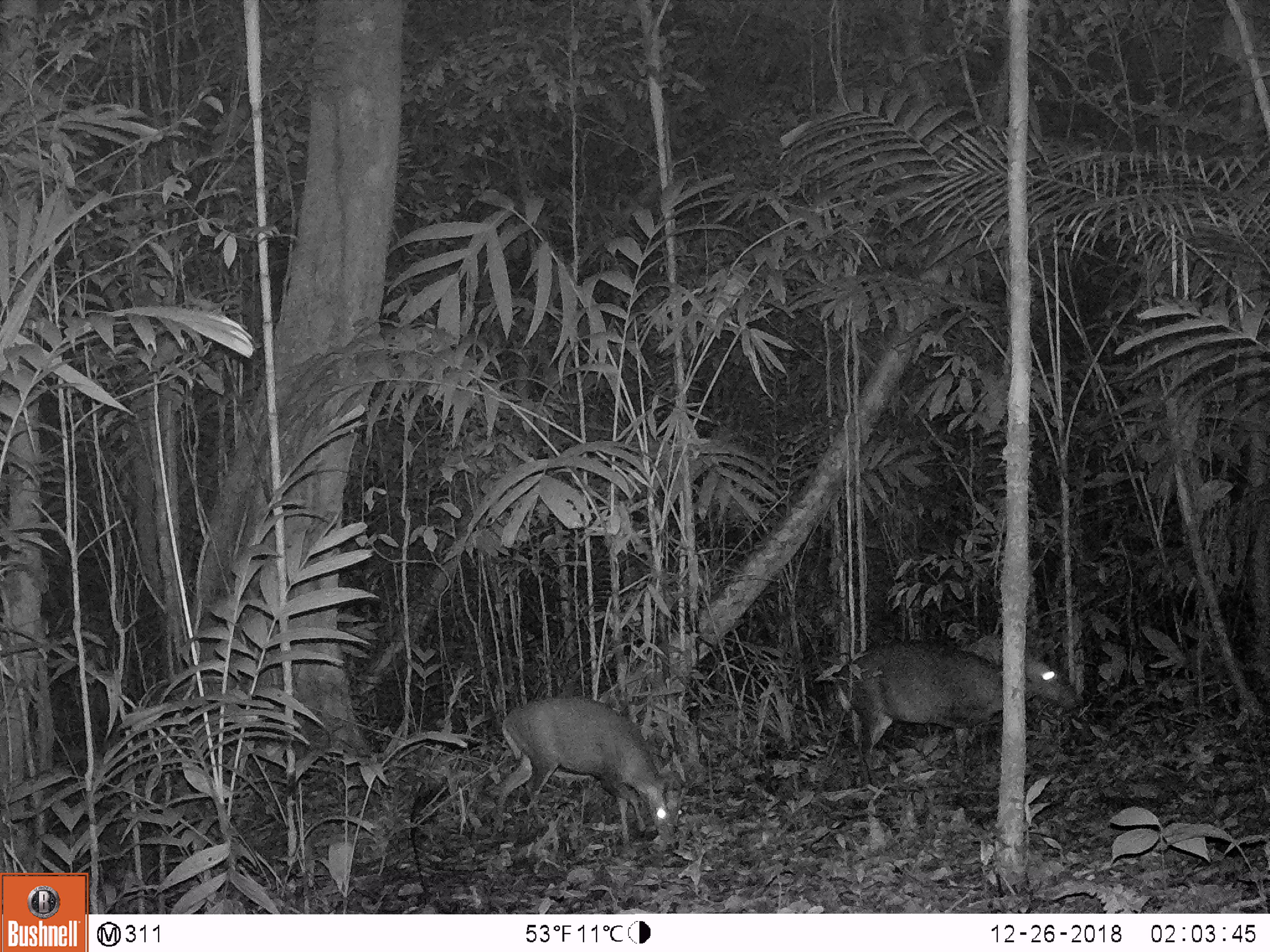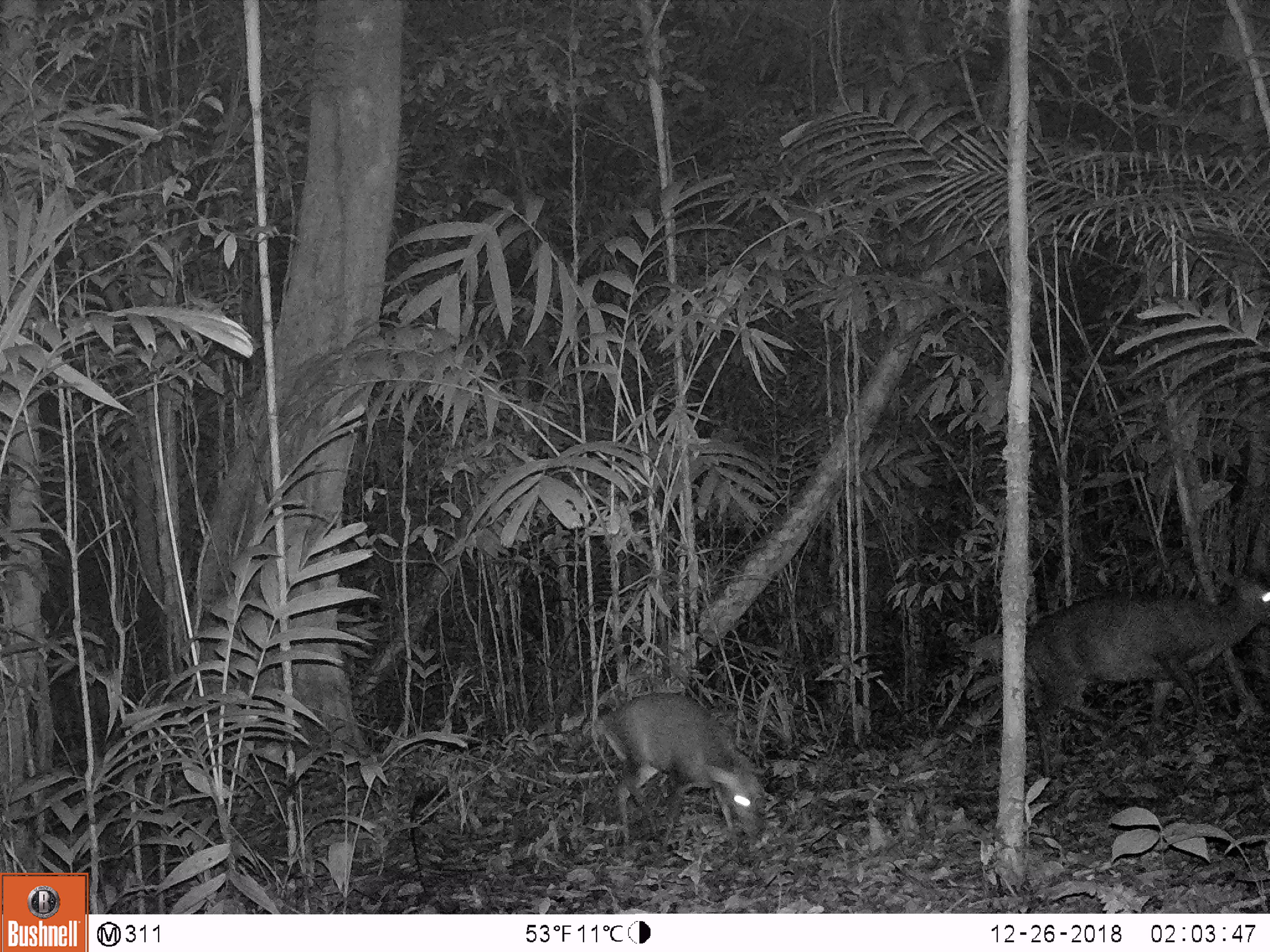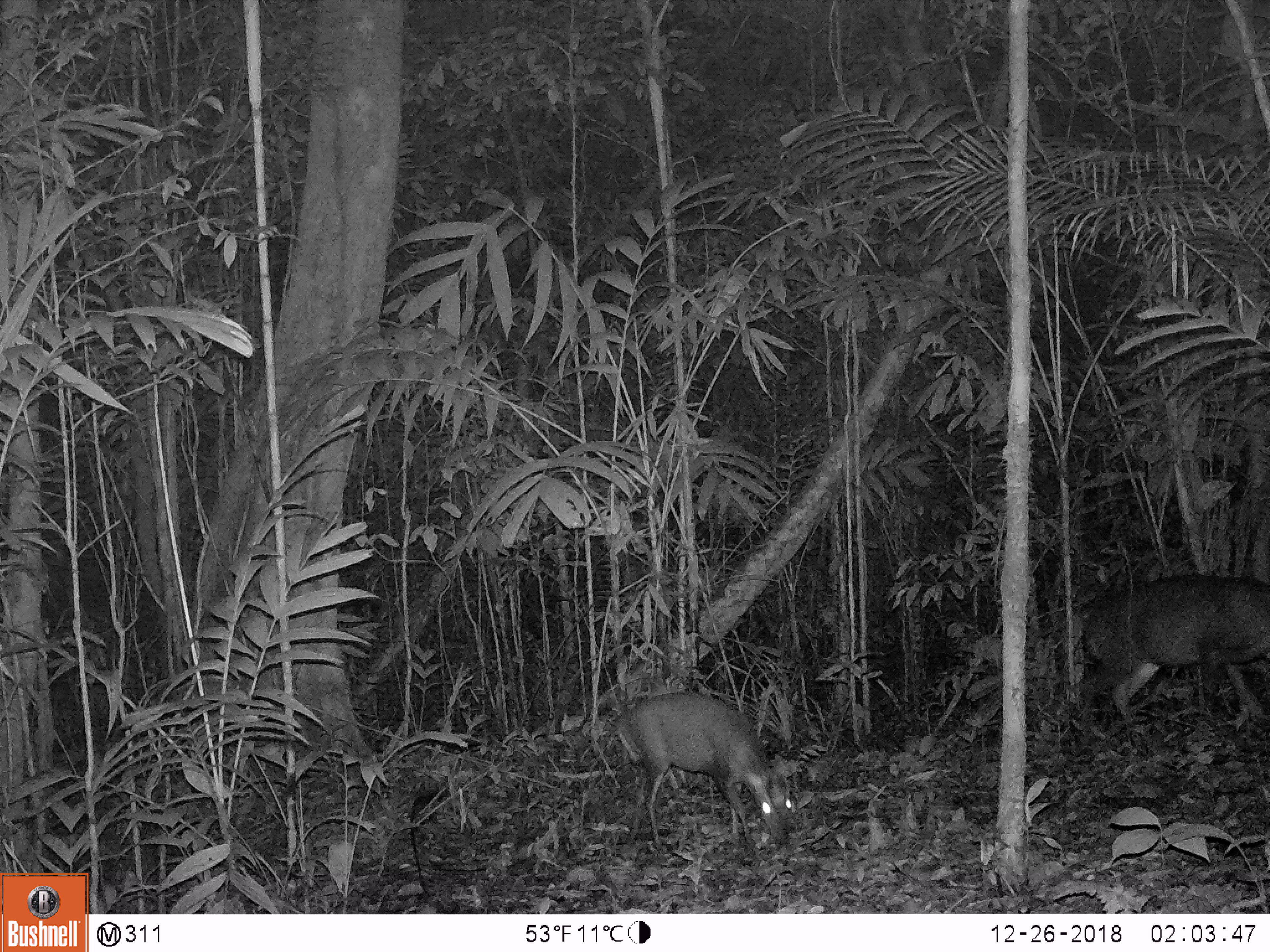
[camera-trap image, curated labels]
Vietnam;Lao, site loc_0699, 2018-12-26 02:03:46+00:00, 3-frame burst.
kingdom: Animalia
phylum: Chordata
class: Mammalia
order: Artiodactyla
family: Cervidae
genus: Muntiacus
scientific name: Muntiacus rooseveltorum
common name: roosevelt's muntjac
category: roosevelts muntjac group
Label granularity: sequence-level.